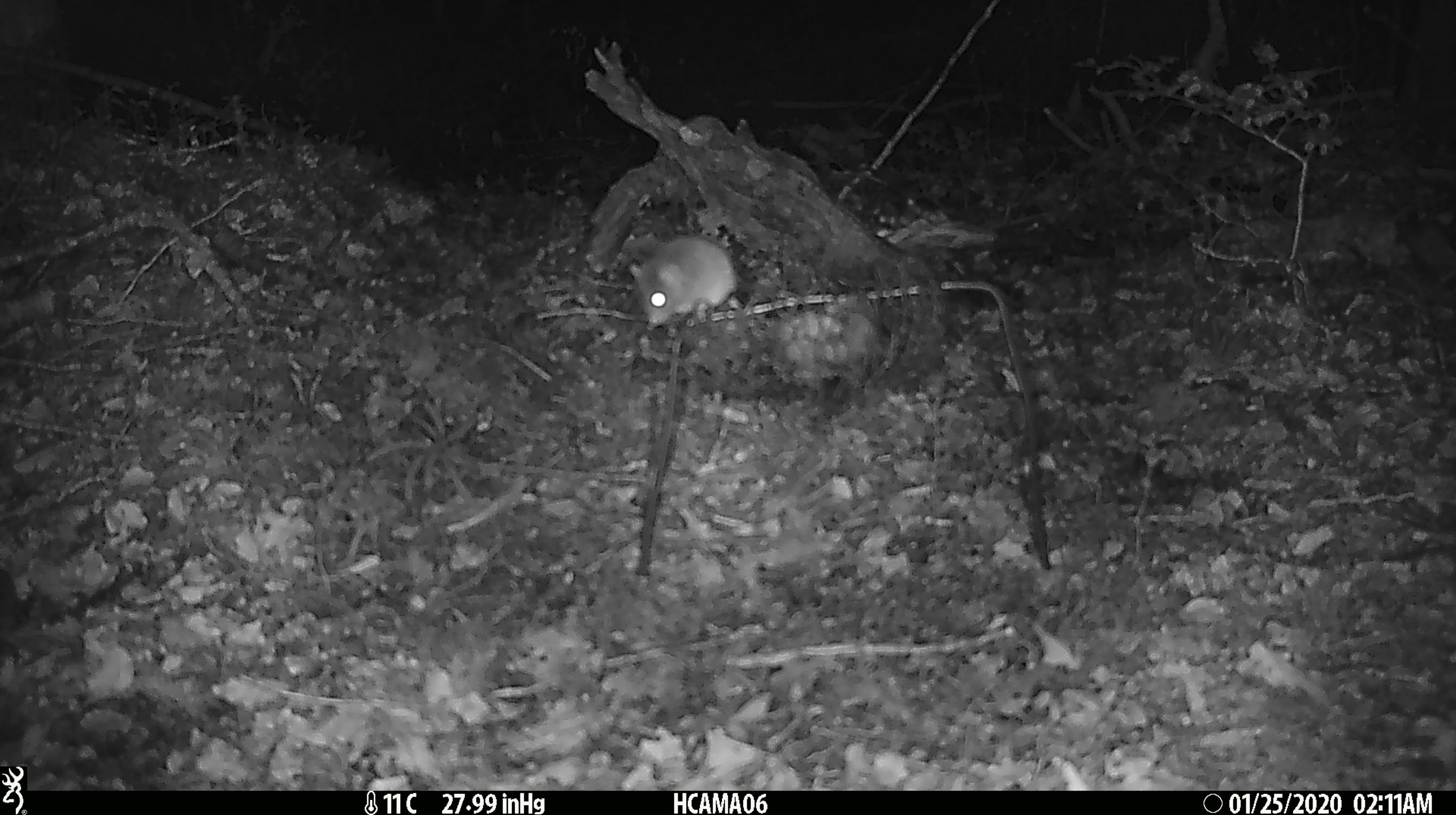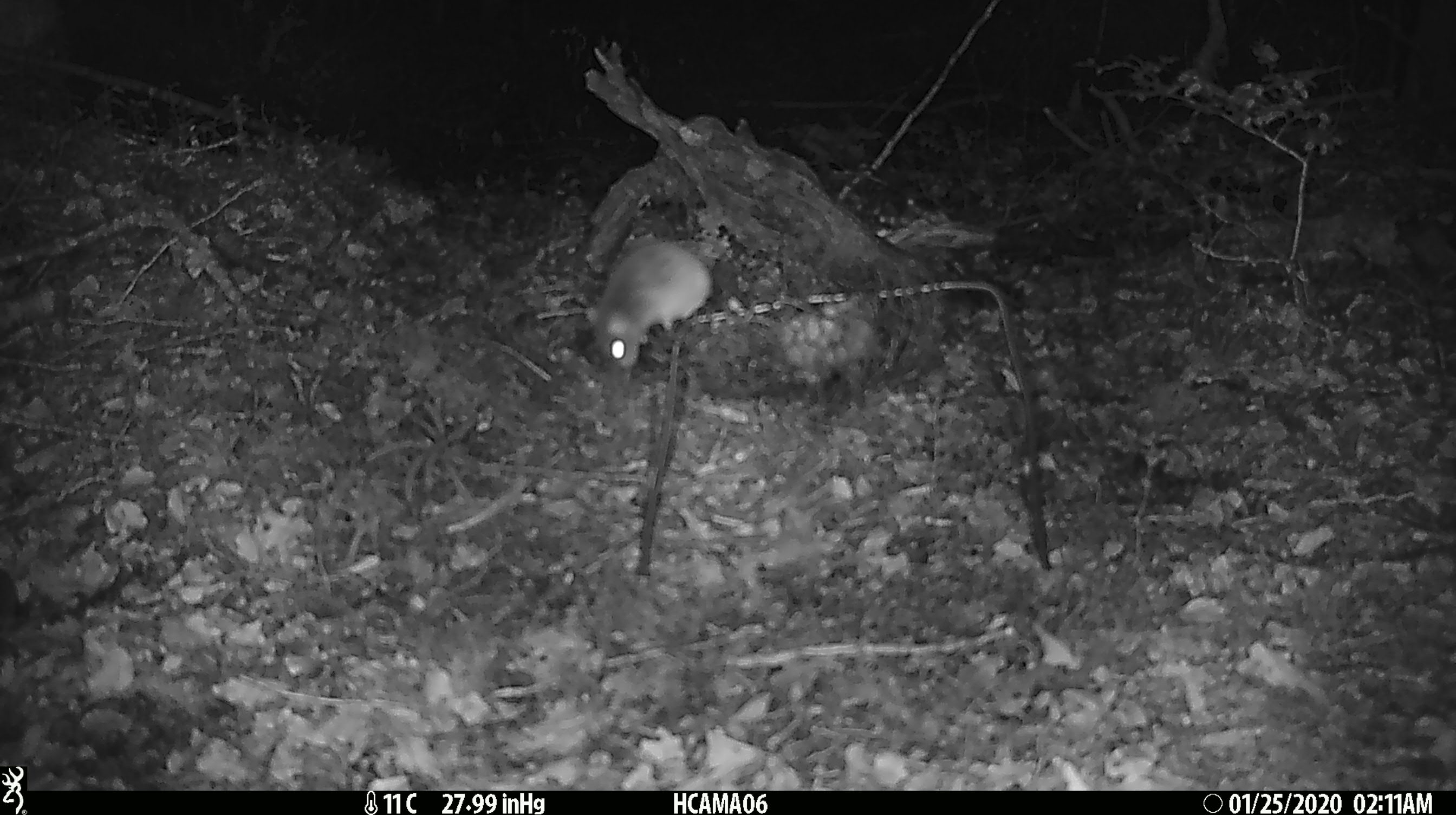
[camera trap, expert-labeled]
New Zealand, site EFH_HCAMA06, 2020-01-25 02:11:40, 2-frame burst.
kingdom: Animalia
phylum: Chordata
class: Mammalia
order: Rodentia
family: Muridae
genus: Mus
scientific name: Mus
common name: mouse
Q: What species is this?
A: Mouse (Mus).